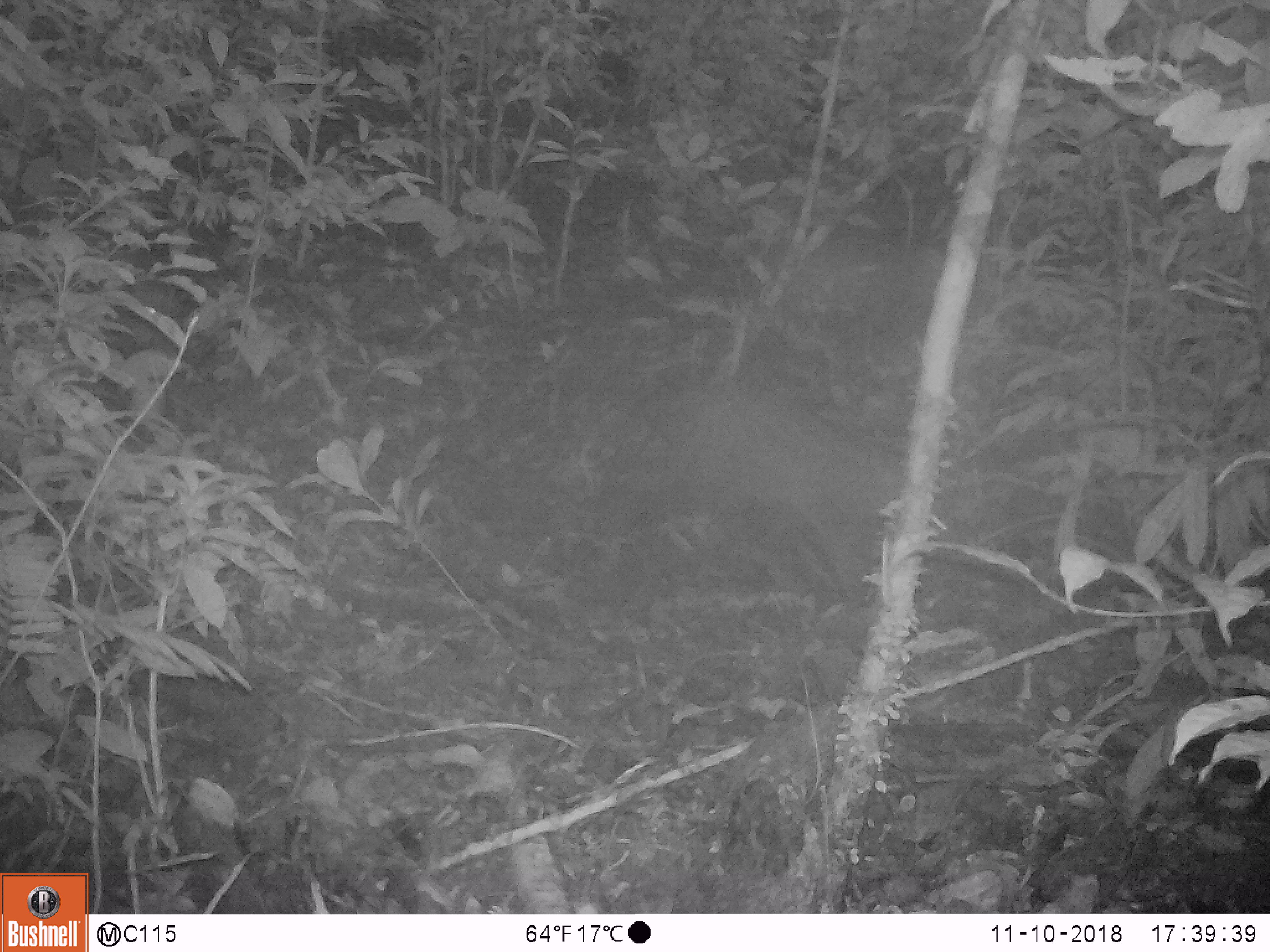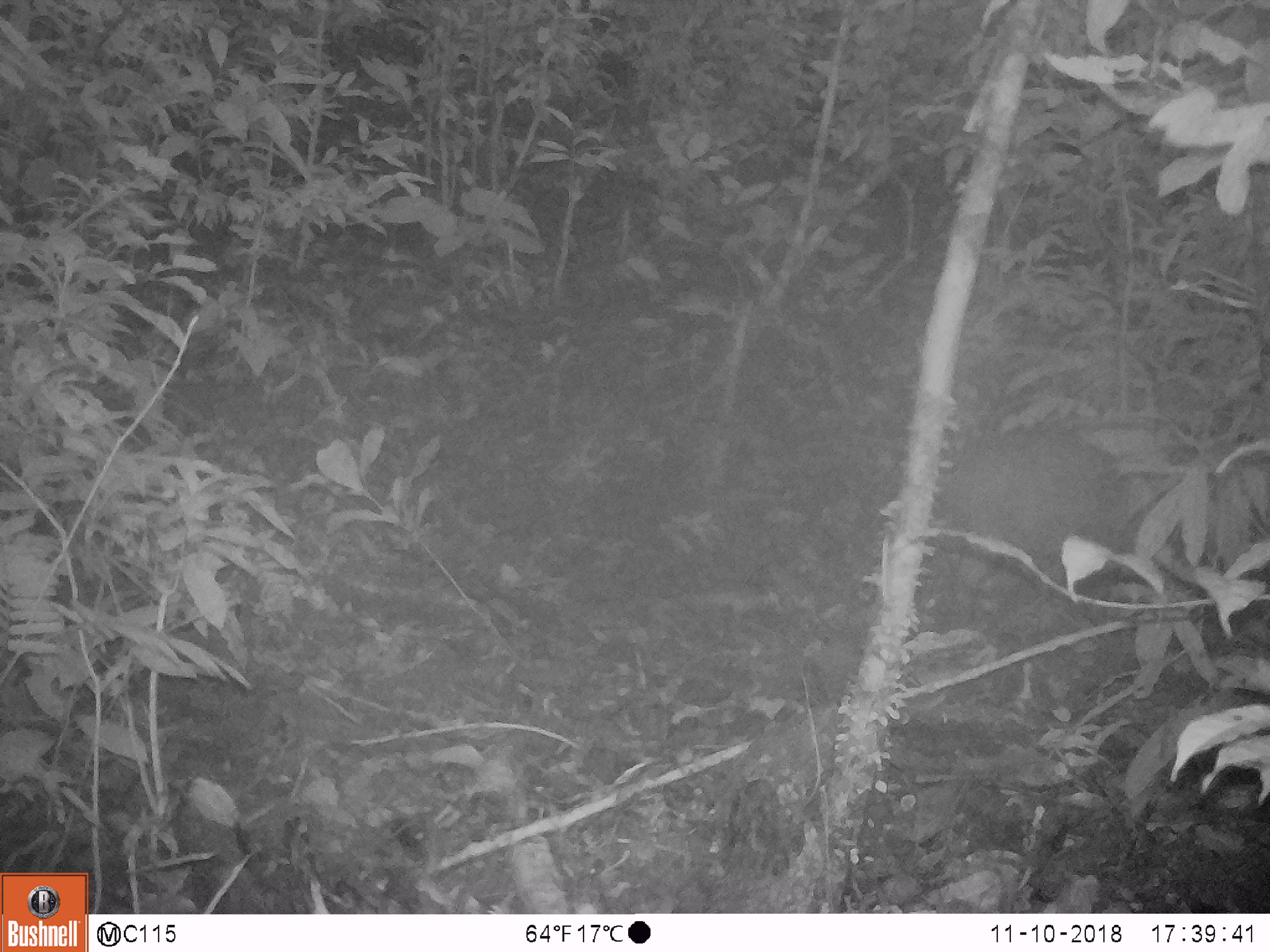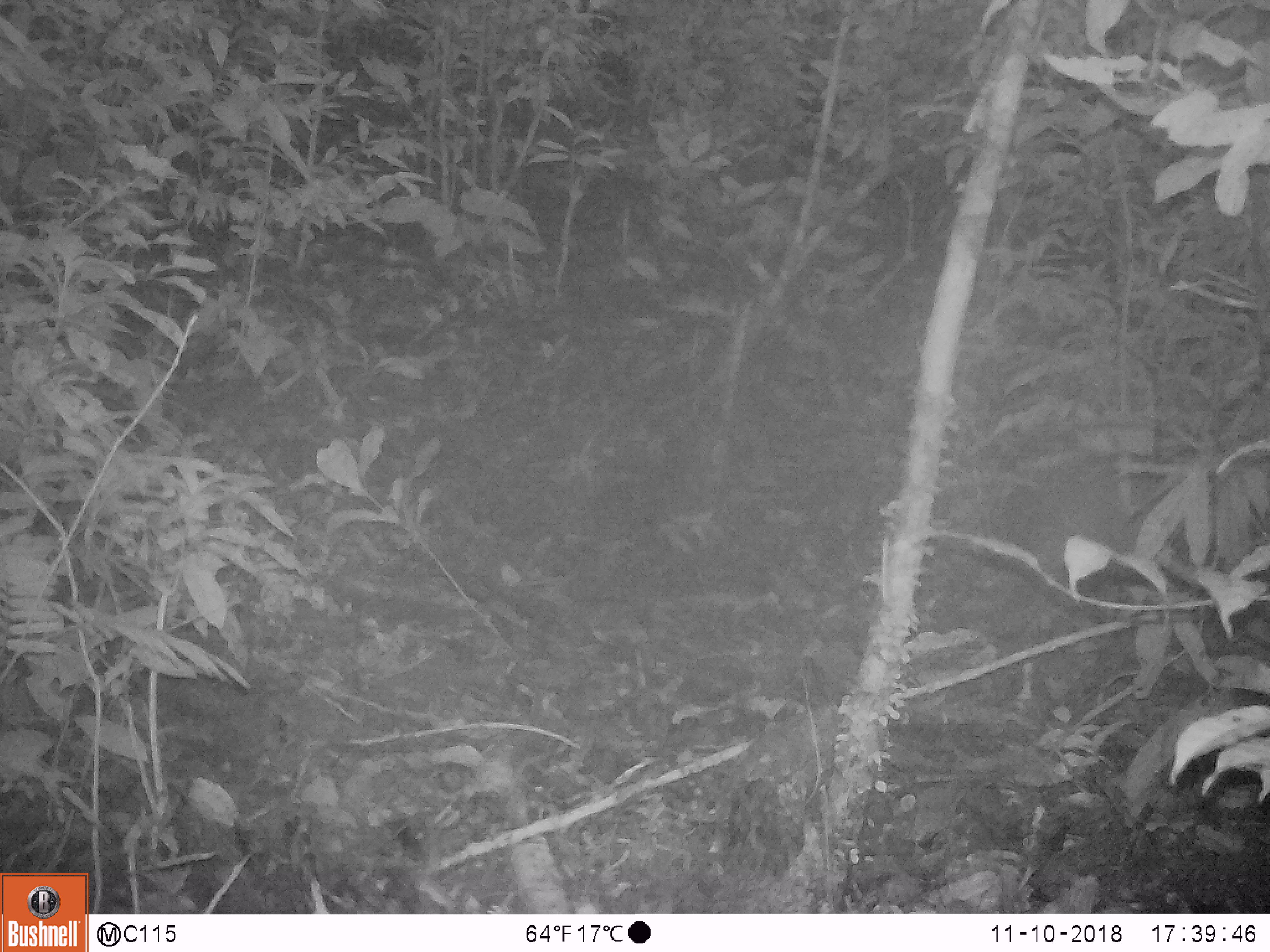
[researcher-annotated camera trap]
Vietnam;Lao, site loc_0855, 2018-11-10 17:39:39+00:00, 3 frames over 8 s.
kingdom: Animalia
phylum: Chordata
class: Mammalia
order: Artiodactyla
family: Suidae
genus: Sus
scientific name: Sus scrofa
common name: eurasian wild pig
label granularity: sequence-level